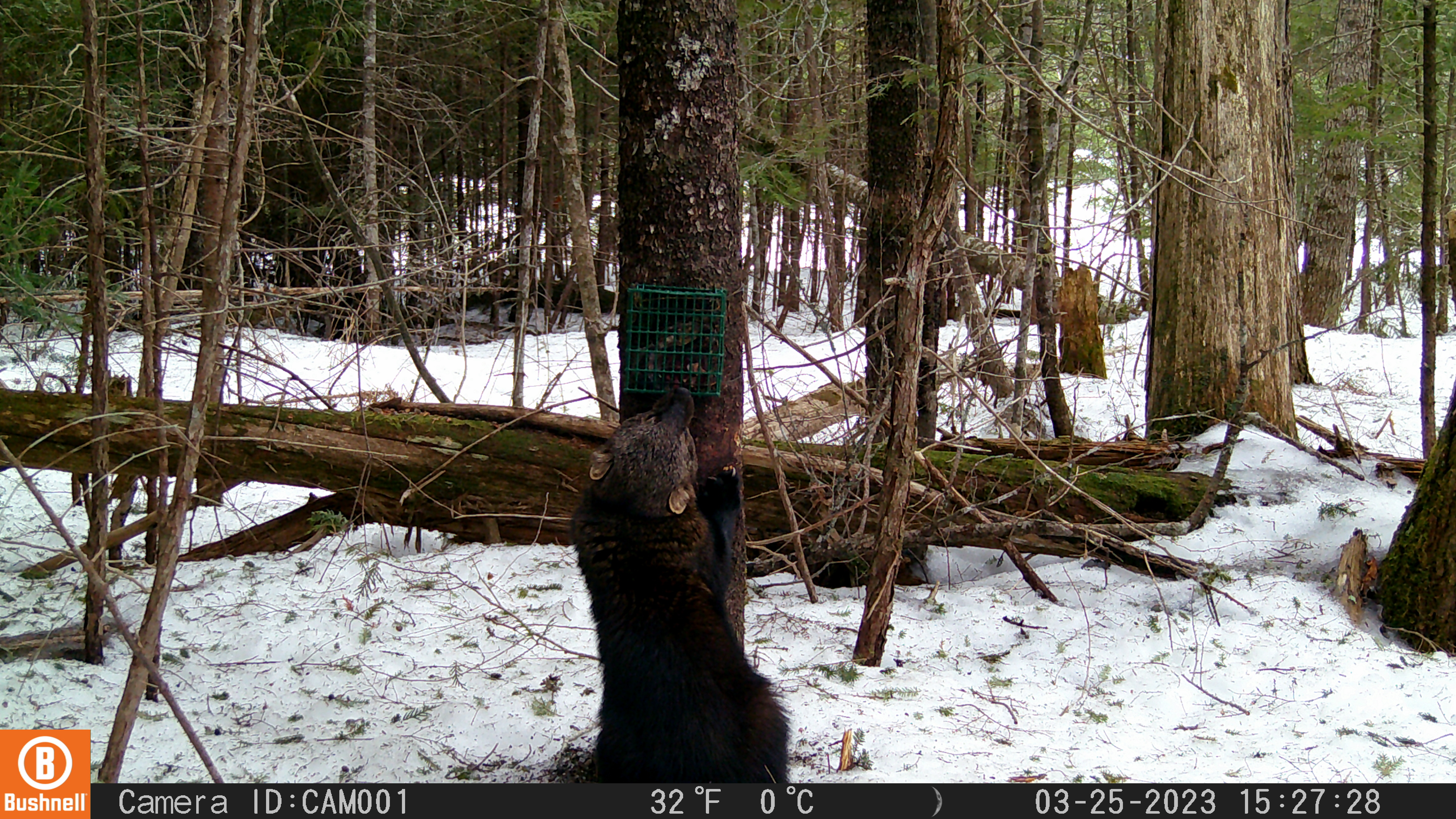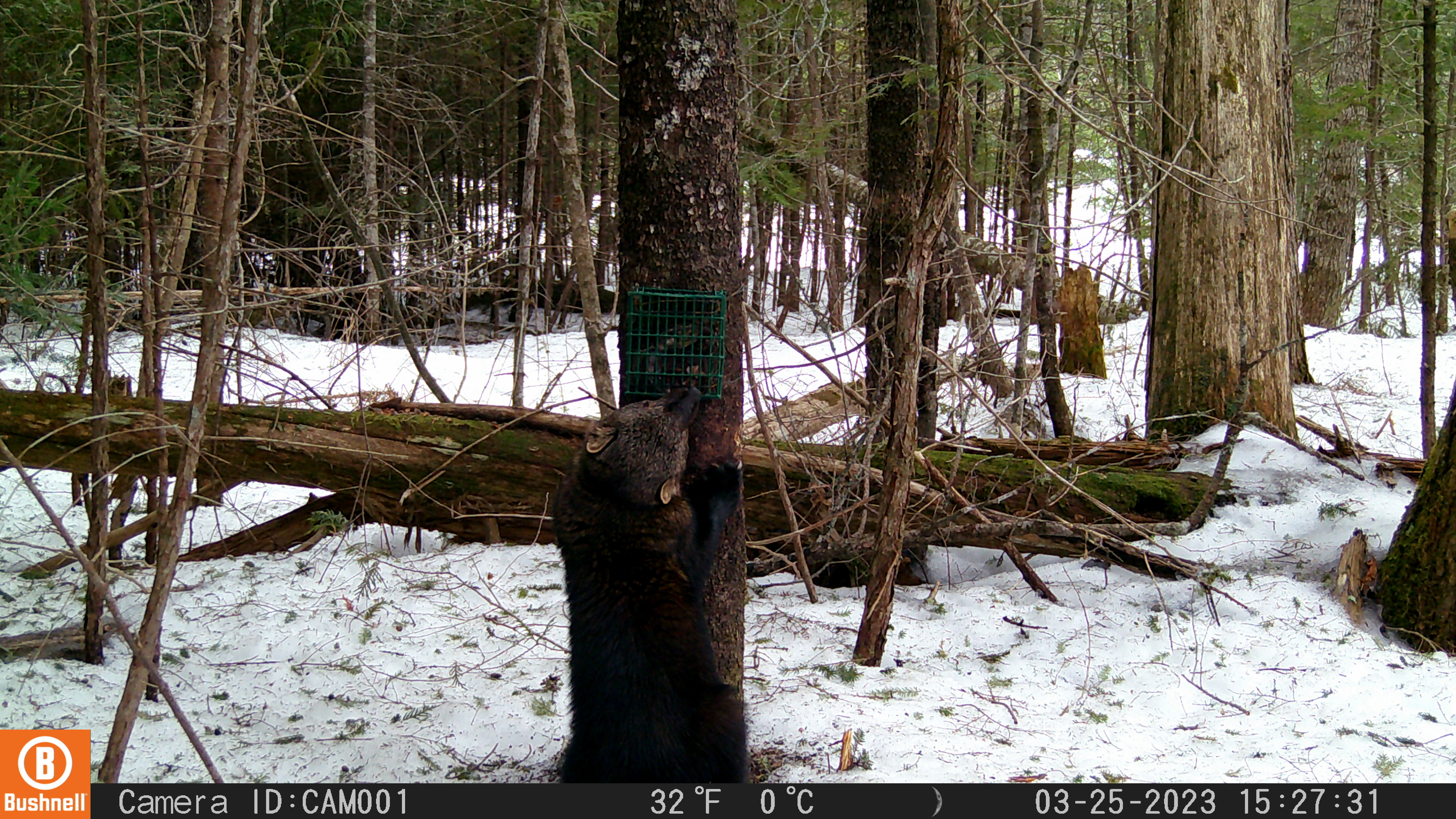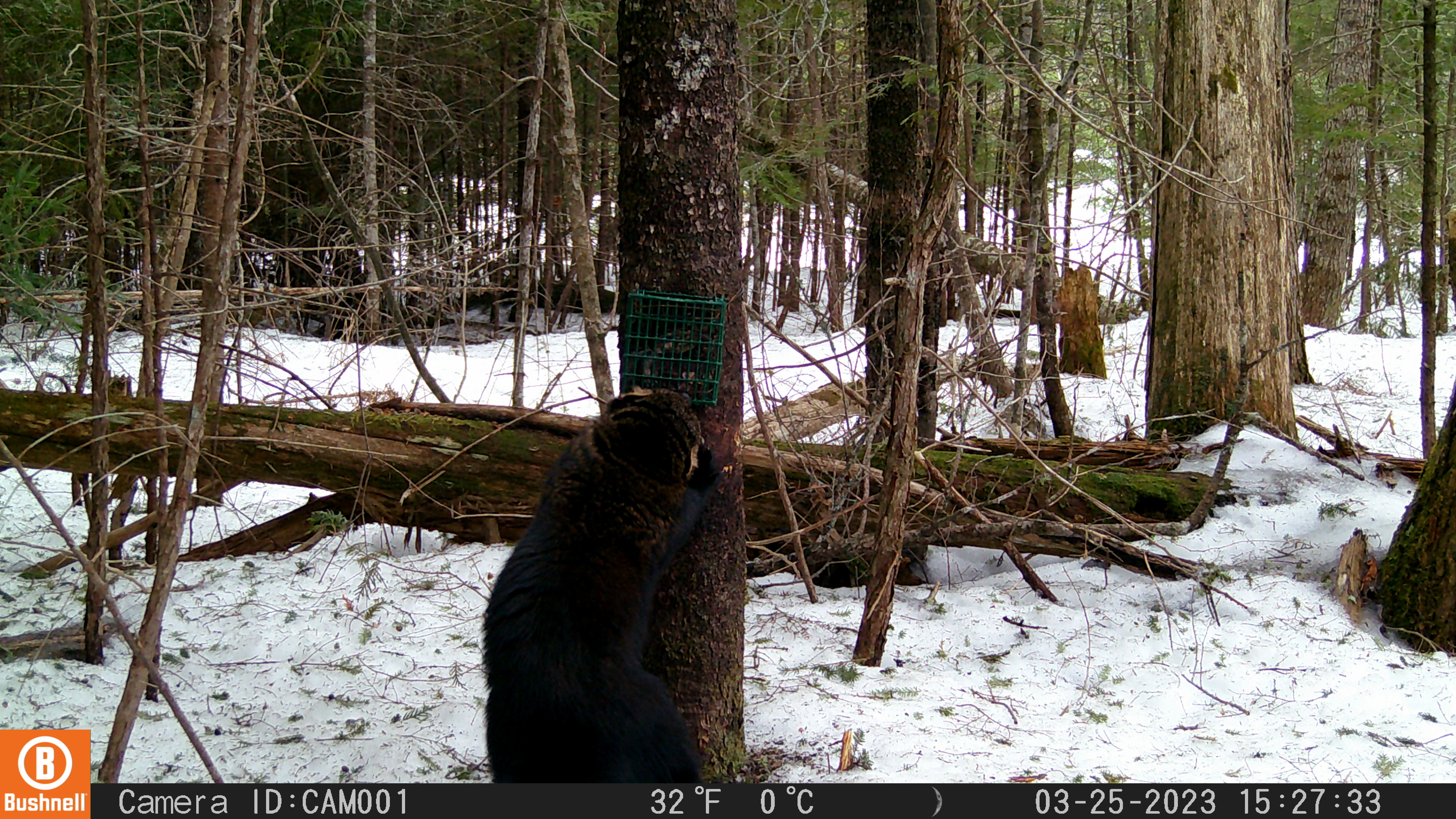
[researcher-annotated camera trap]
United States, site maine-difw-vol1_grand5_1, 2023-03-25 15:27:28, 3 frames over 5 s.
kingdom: Animalia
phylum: Chordata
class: Mammalia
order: Carnivora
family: Mustelidae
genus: Pekania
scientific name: Pekania pennanti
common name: fisher